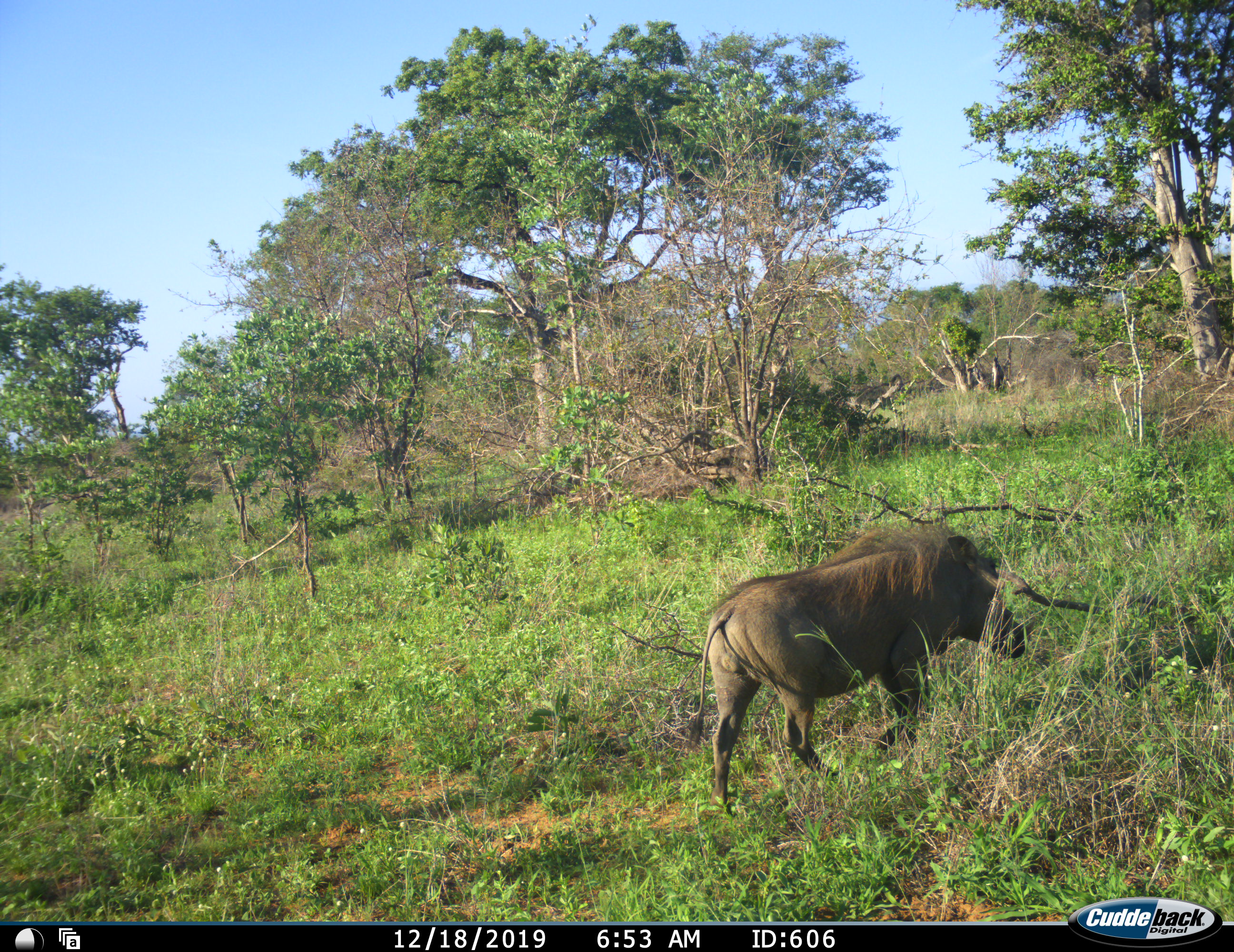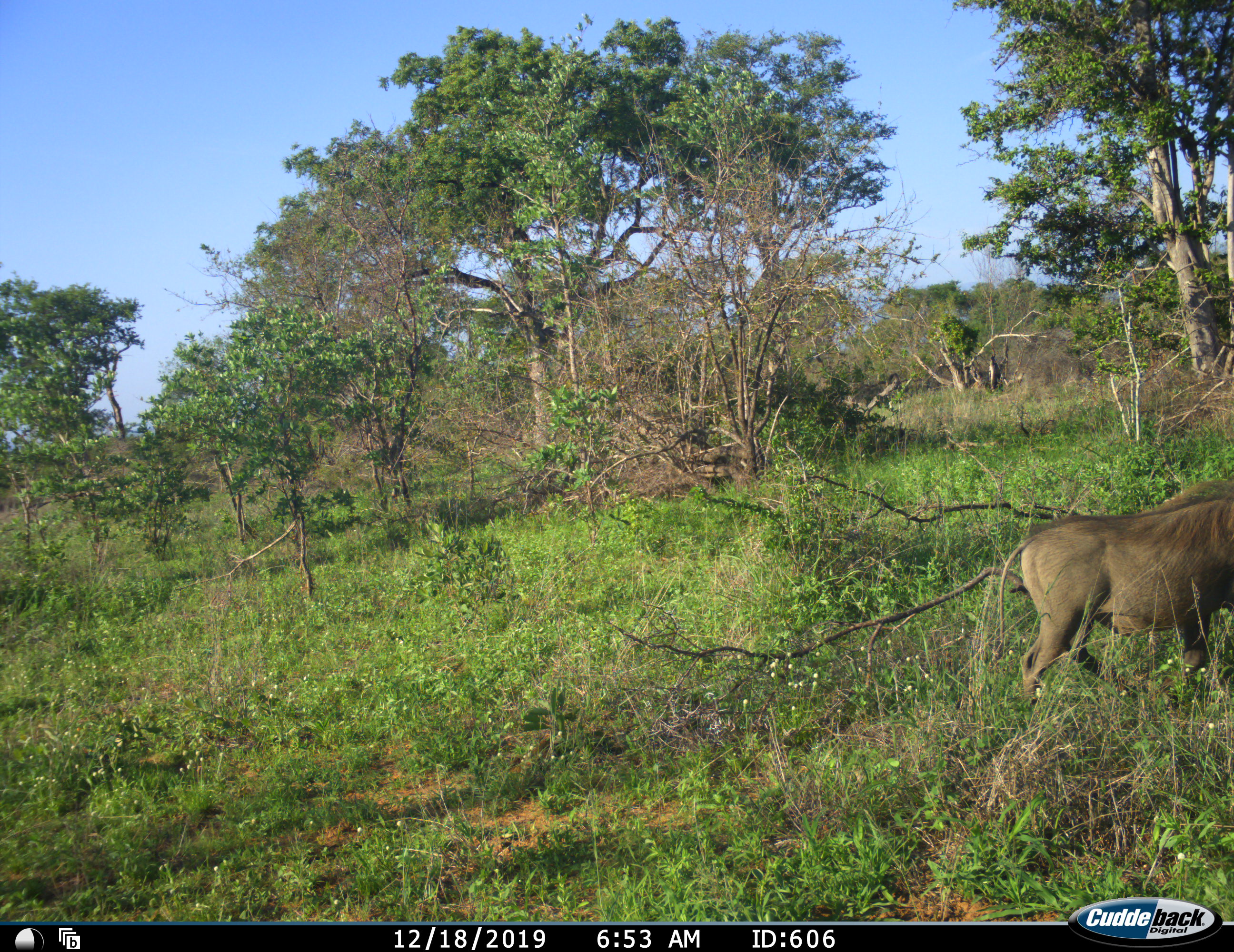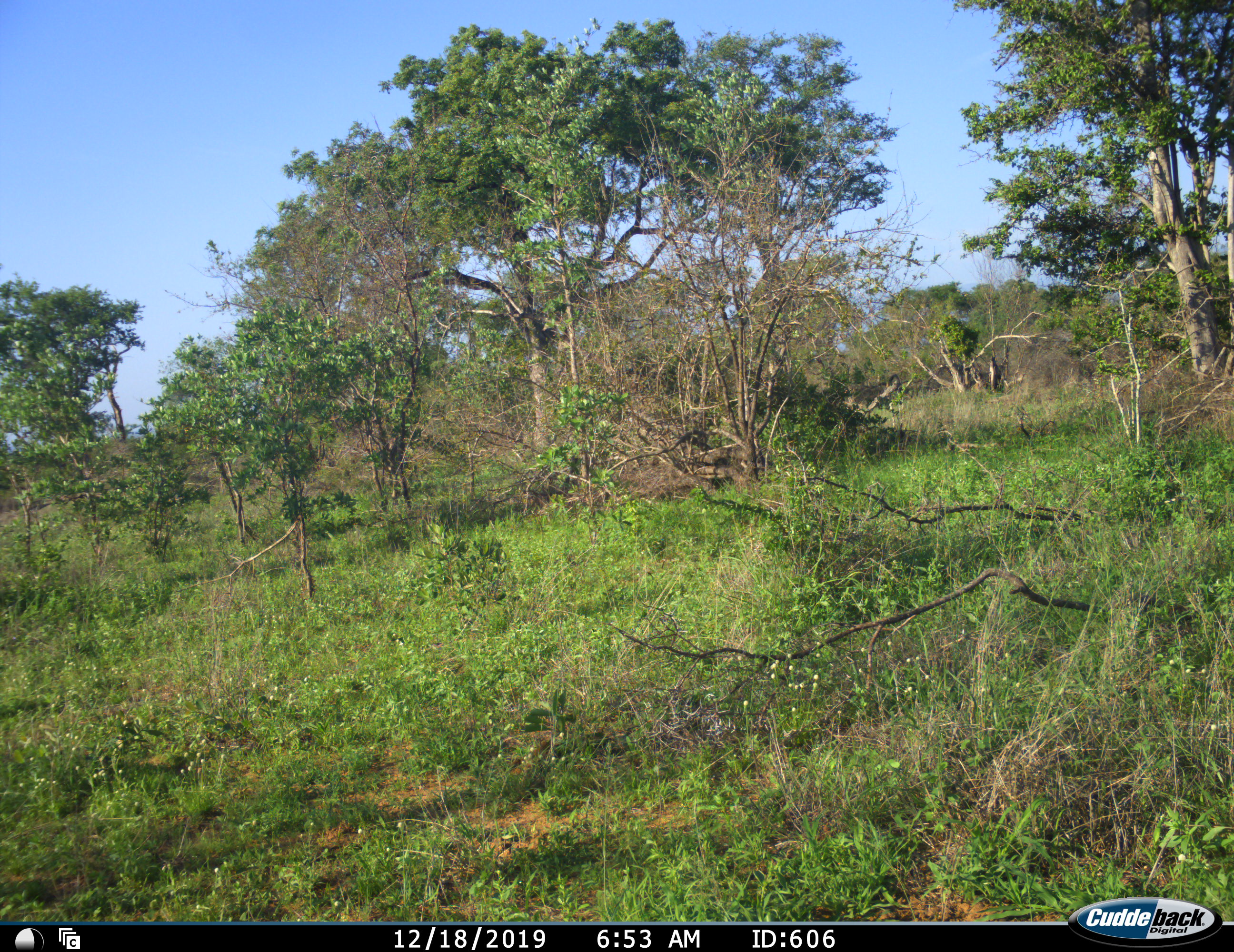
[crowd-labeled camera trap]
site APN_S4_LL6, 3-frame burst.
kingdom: Animalia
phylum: Chordata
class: Mammalia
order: Artiodactyla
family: Suidae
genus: Phacochoerus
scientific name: Phacochoerus africanus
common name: warthog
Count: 1.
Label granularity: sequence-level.